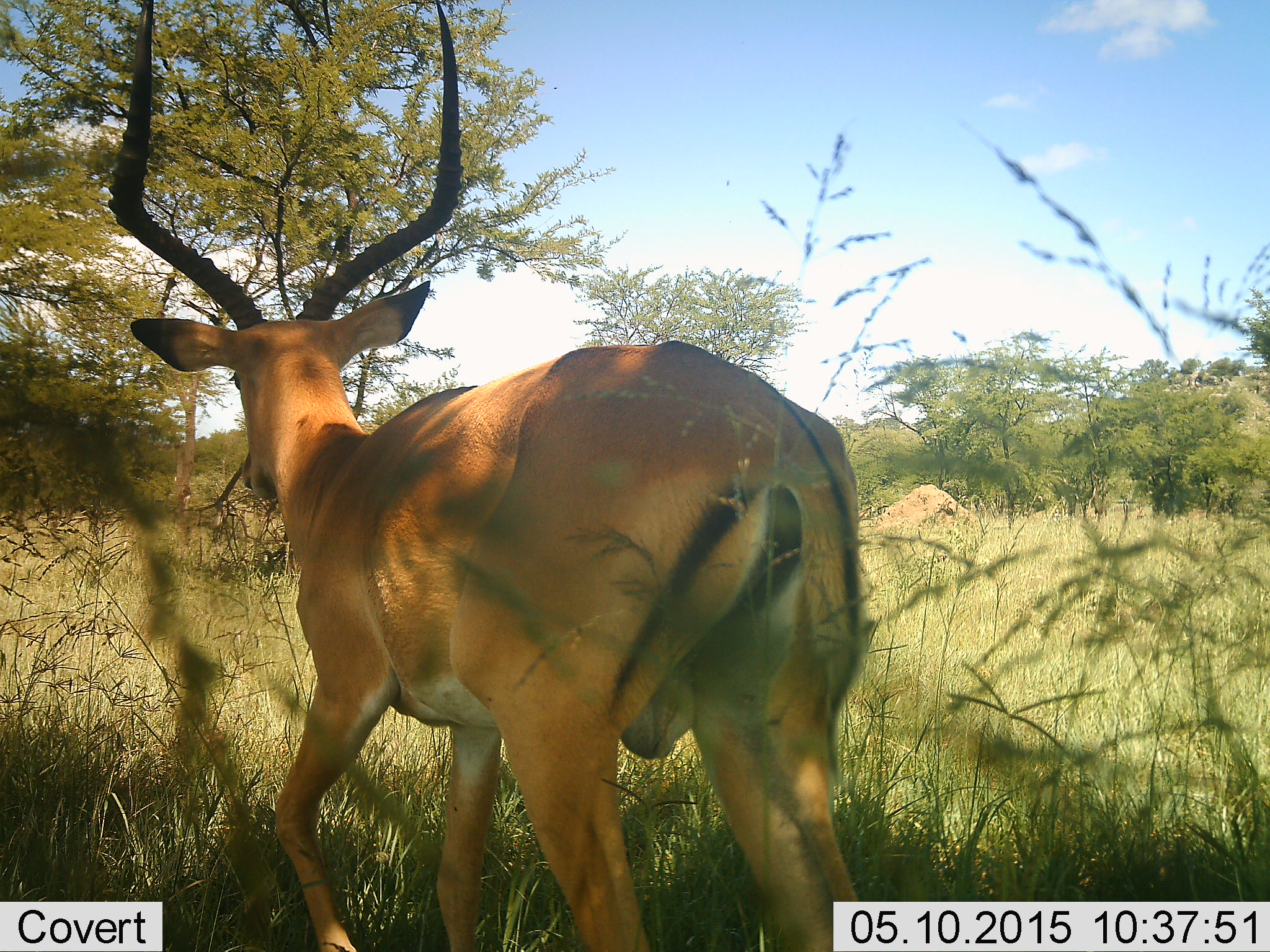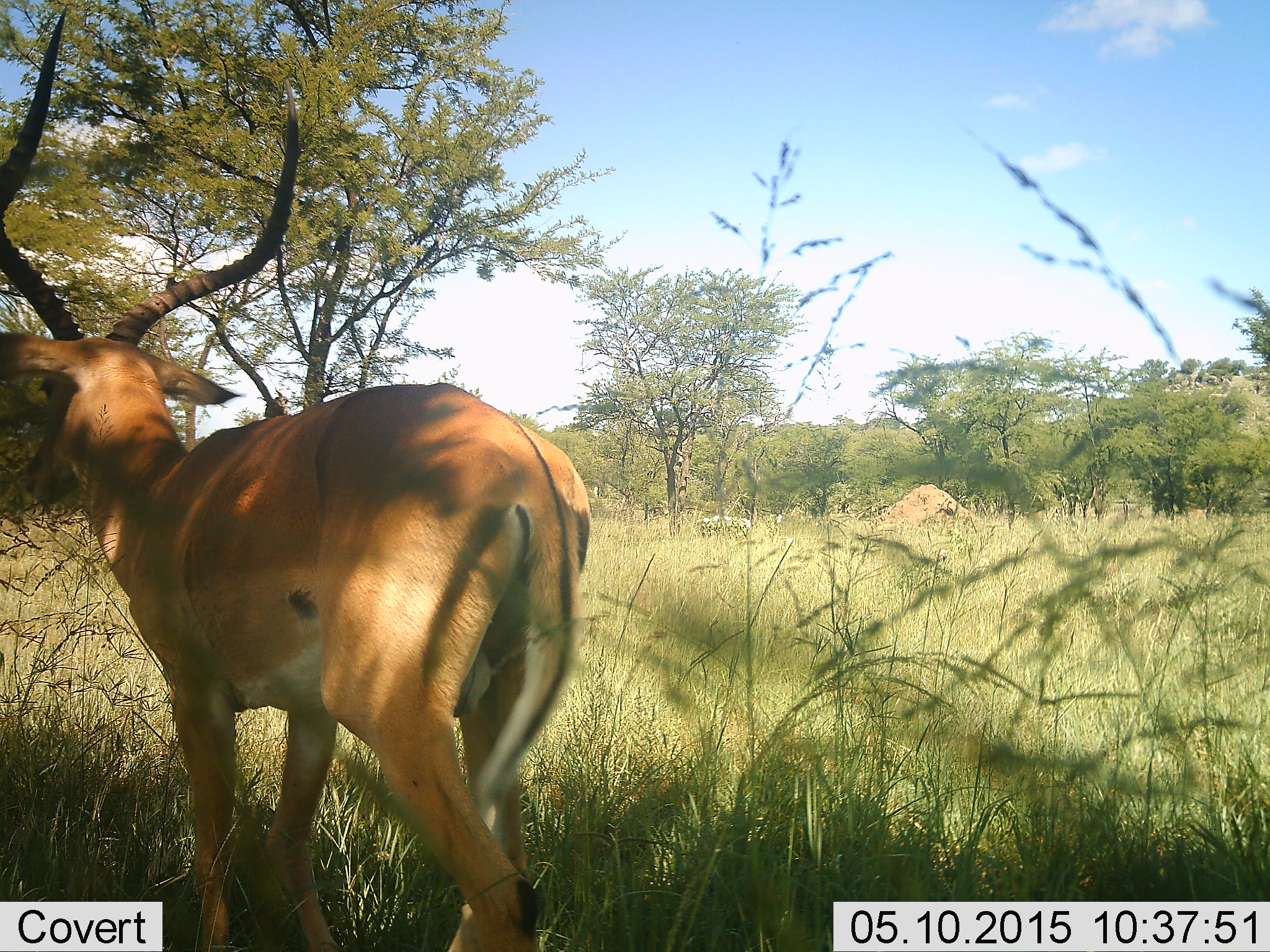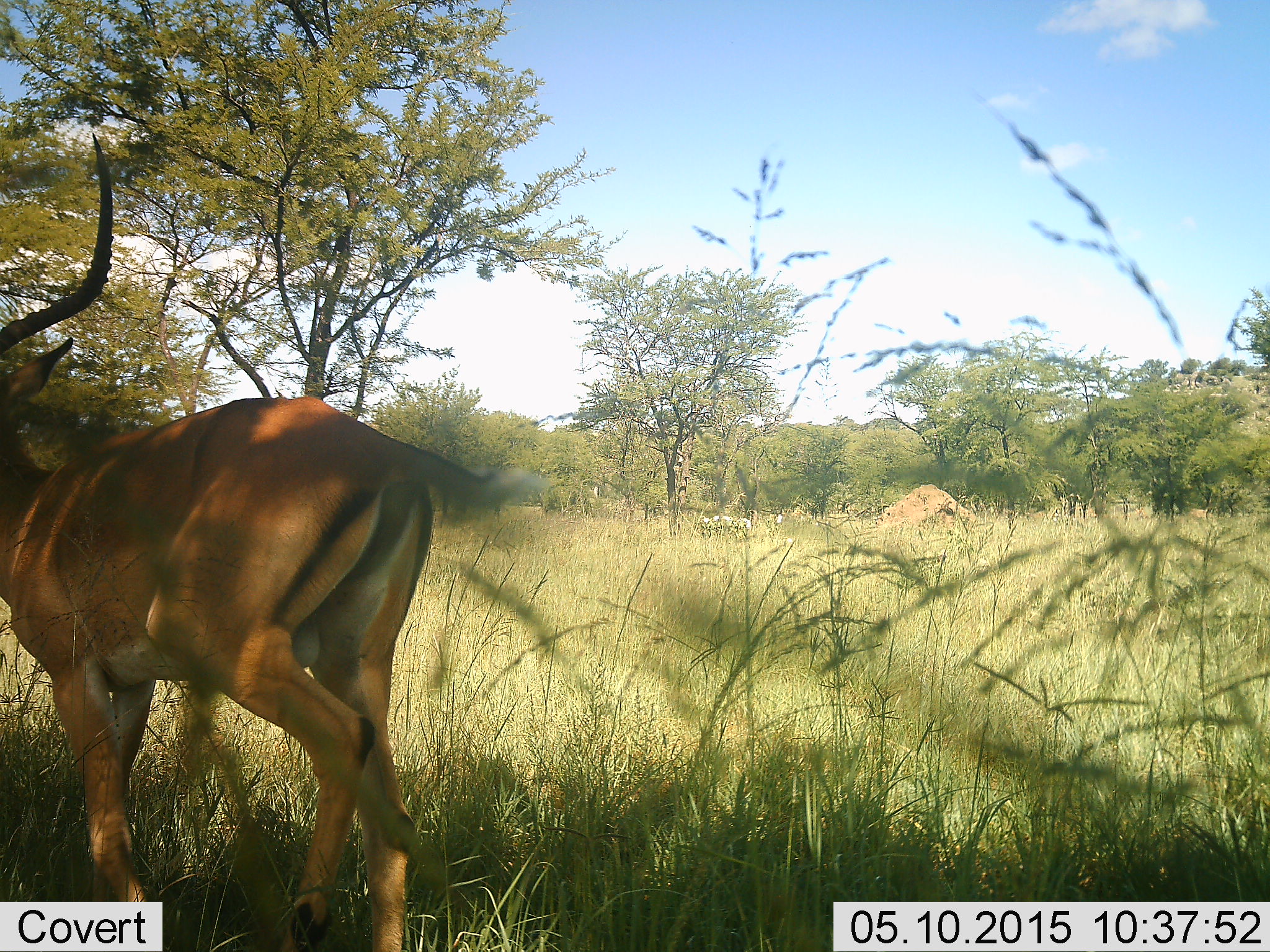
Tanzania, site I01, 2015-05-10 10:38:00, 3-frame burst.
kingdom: Animalia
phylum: Chordata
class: Mammalia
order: Artiodactyla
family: Bovidae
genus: Aepyceros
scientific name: Aepyceros melampus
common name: impala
Impala (Aepyceros melampus), count 1. Behavior (volunteer vote fractions): standing 0%, resting 0%, moving 100%, interacting 0%. Young present (vote fraction): 0%. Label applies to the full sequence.